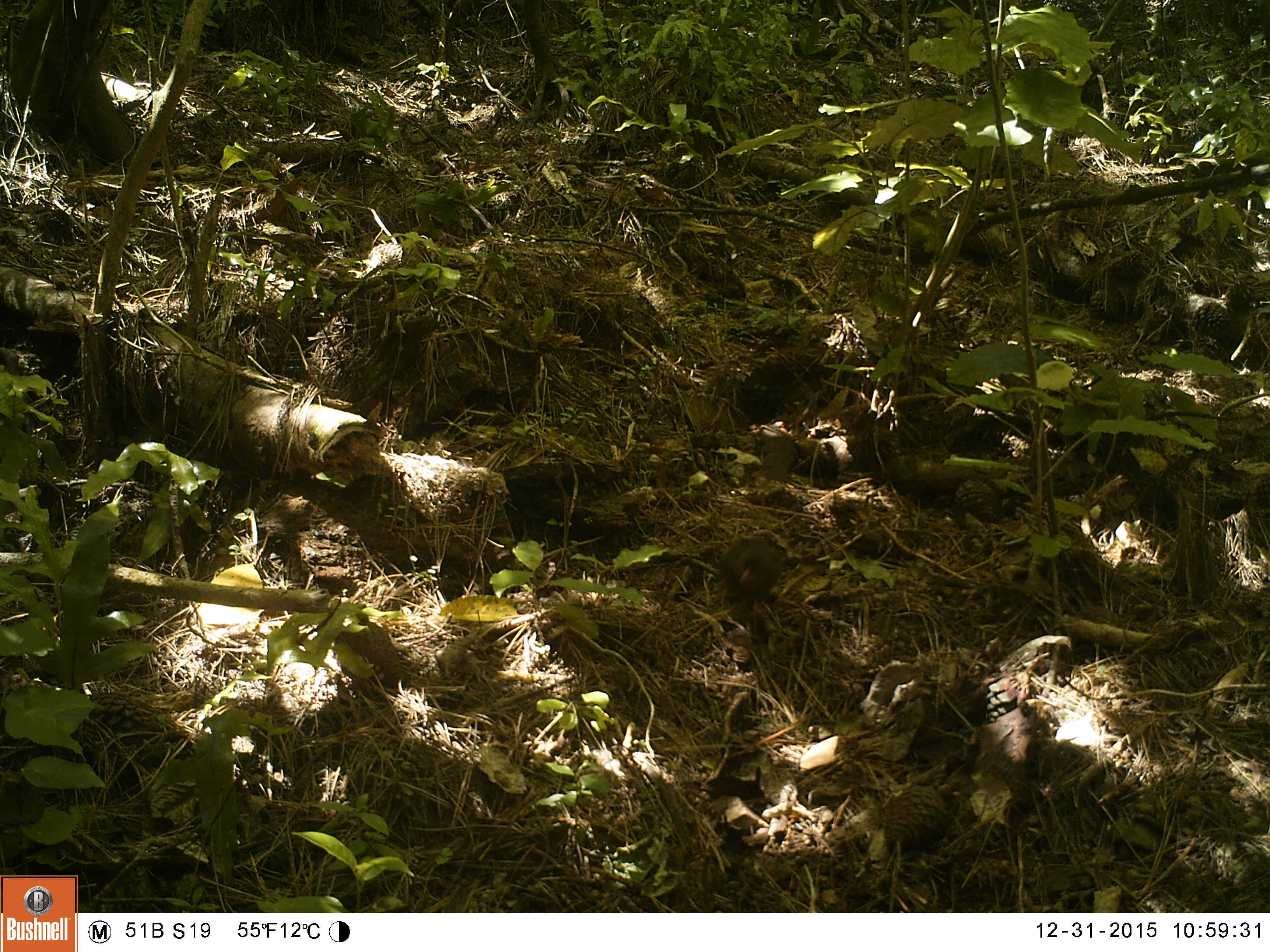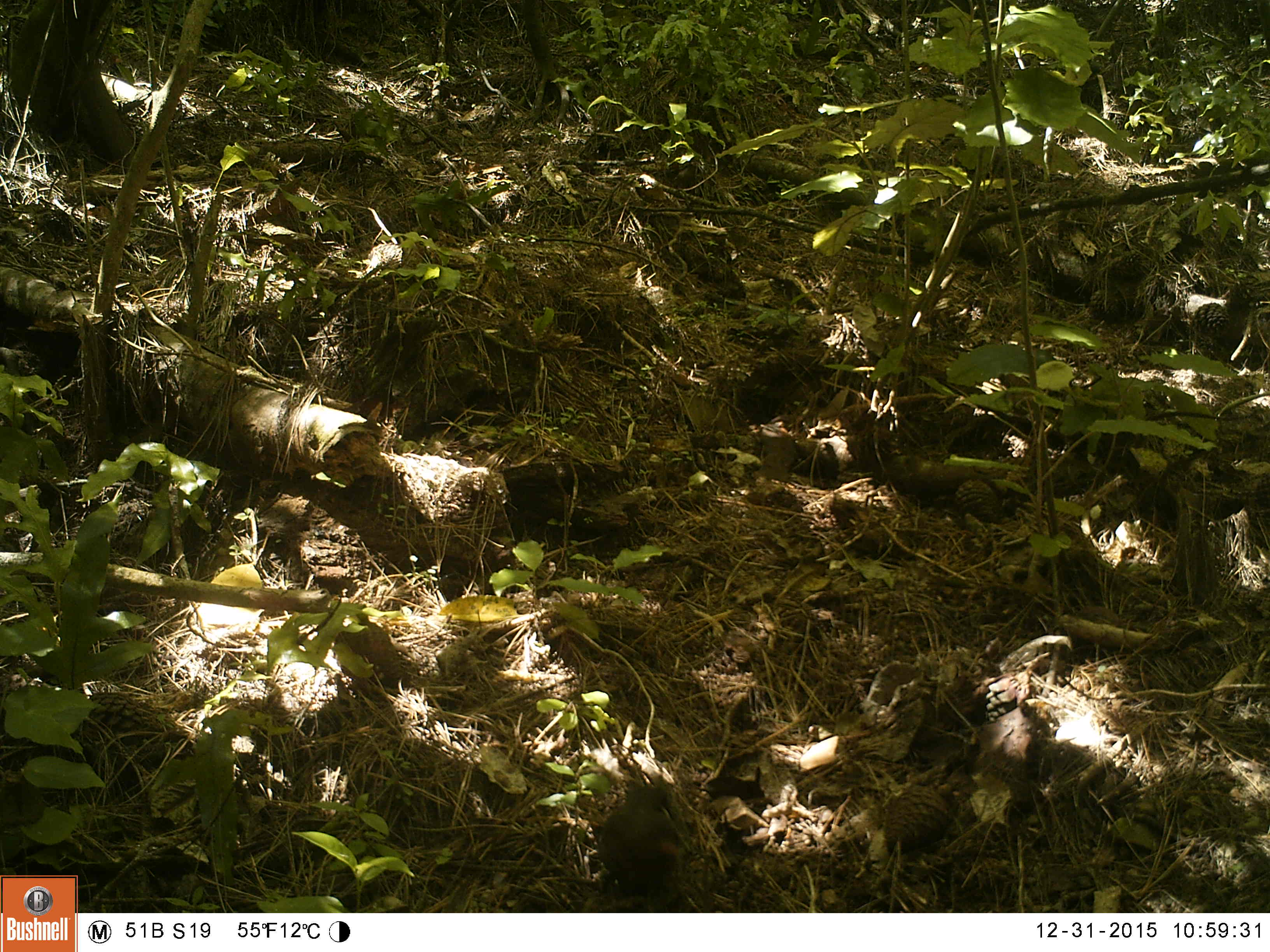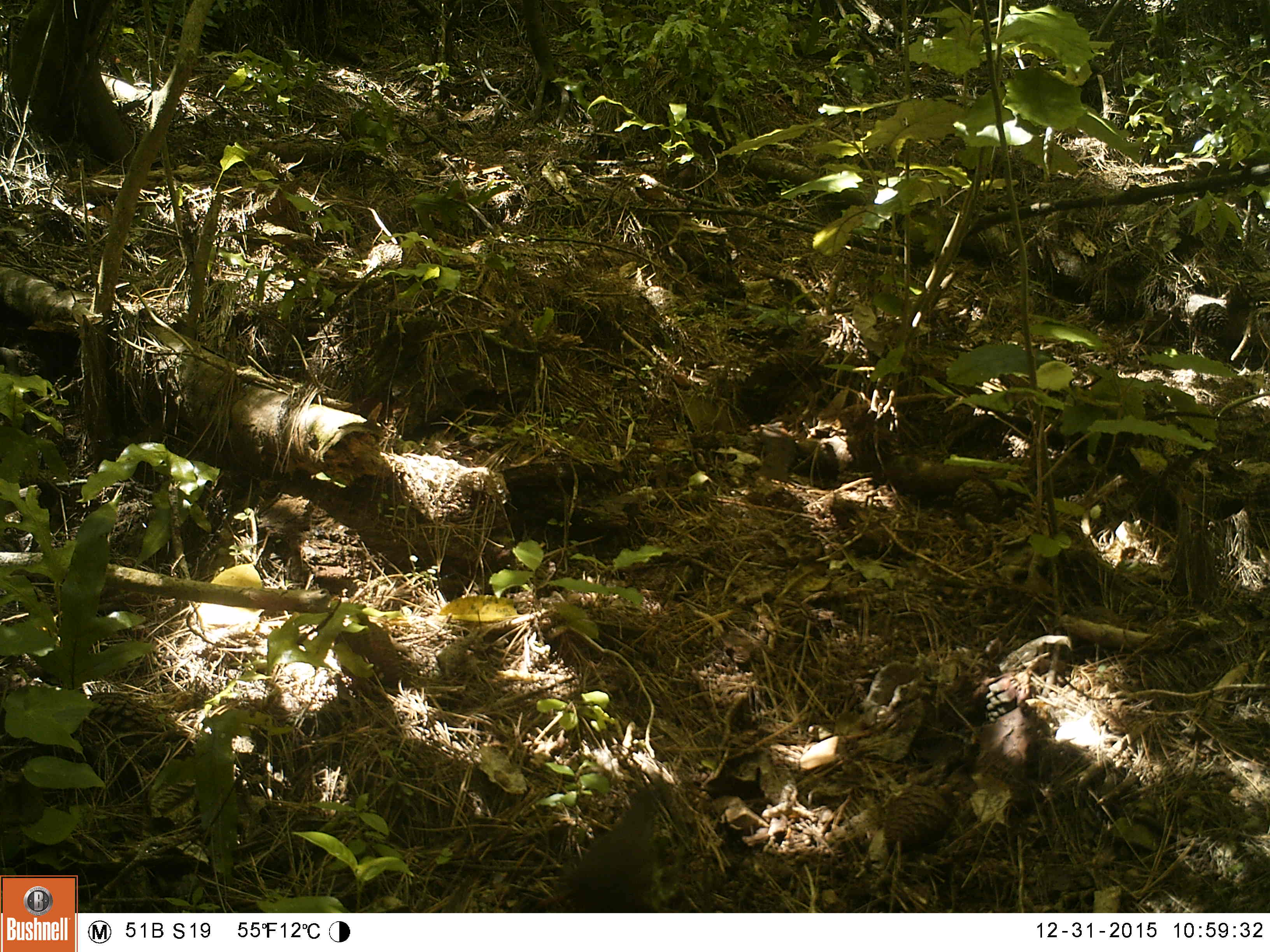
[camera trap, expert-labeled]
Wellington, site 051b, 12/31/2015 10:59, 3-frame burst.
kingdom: Animalia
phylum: Chordata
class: Aves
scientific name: Aves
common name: bird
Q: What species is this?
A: Bird (Aves).